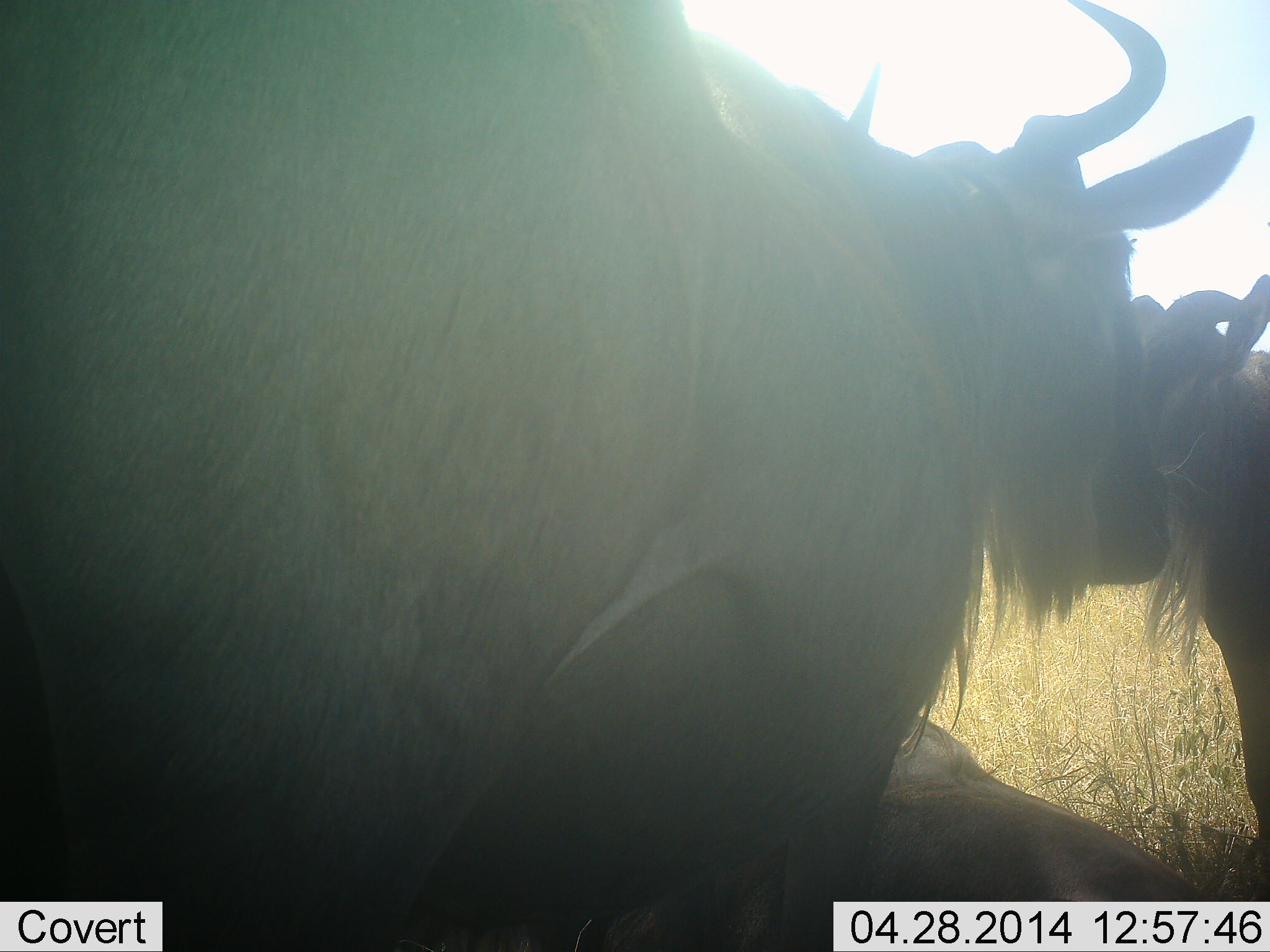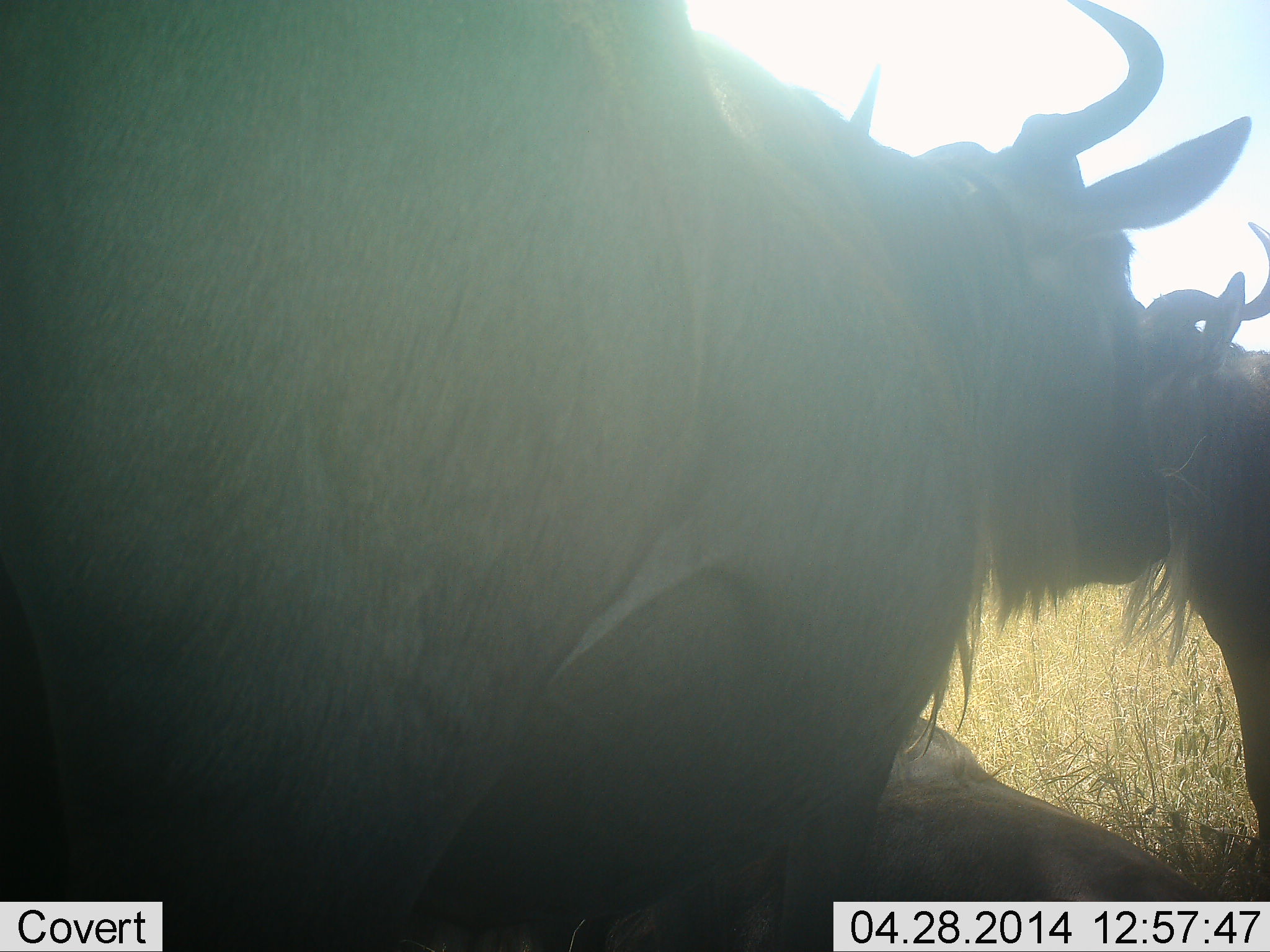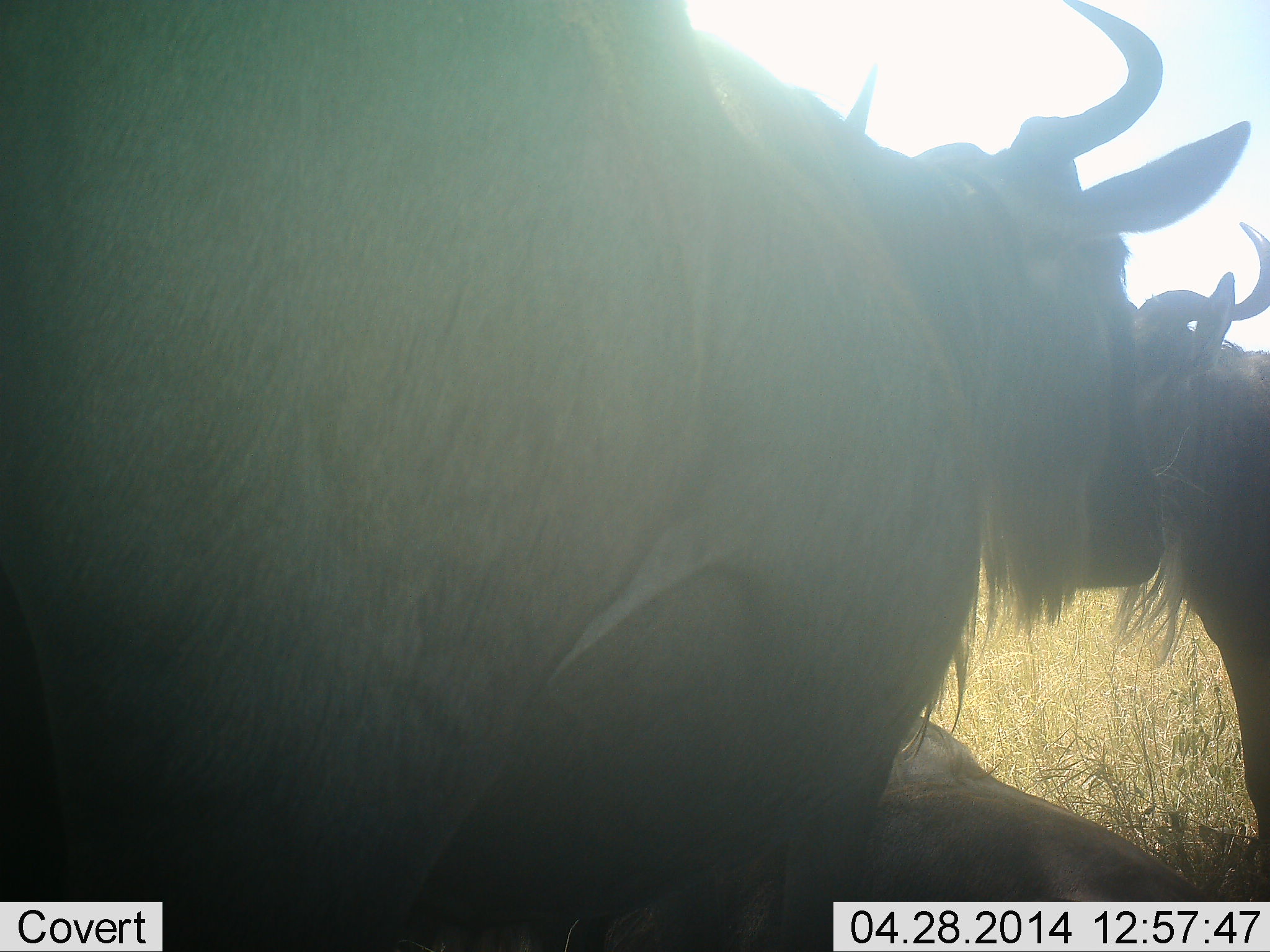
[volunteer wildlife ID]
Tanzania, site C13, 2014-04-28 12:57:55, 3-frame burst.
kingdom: Animalia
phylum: Chordata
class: Mammalia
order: Artiodactyla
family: Bovidae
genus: Connochaetes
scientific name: Connochaetes taurinus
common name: blue wildebeest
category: wildebeest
Wildebeest (blue wildebeest) (Connochaetes taurinus), count 3. Behavior (volunteer vote fractions): standing 60%, resting 60%, moving 0%, interacting 20%. Young present (vote fraction): 0%. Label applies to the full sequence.